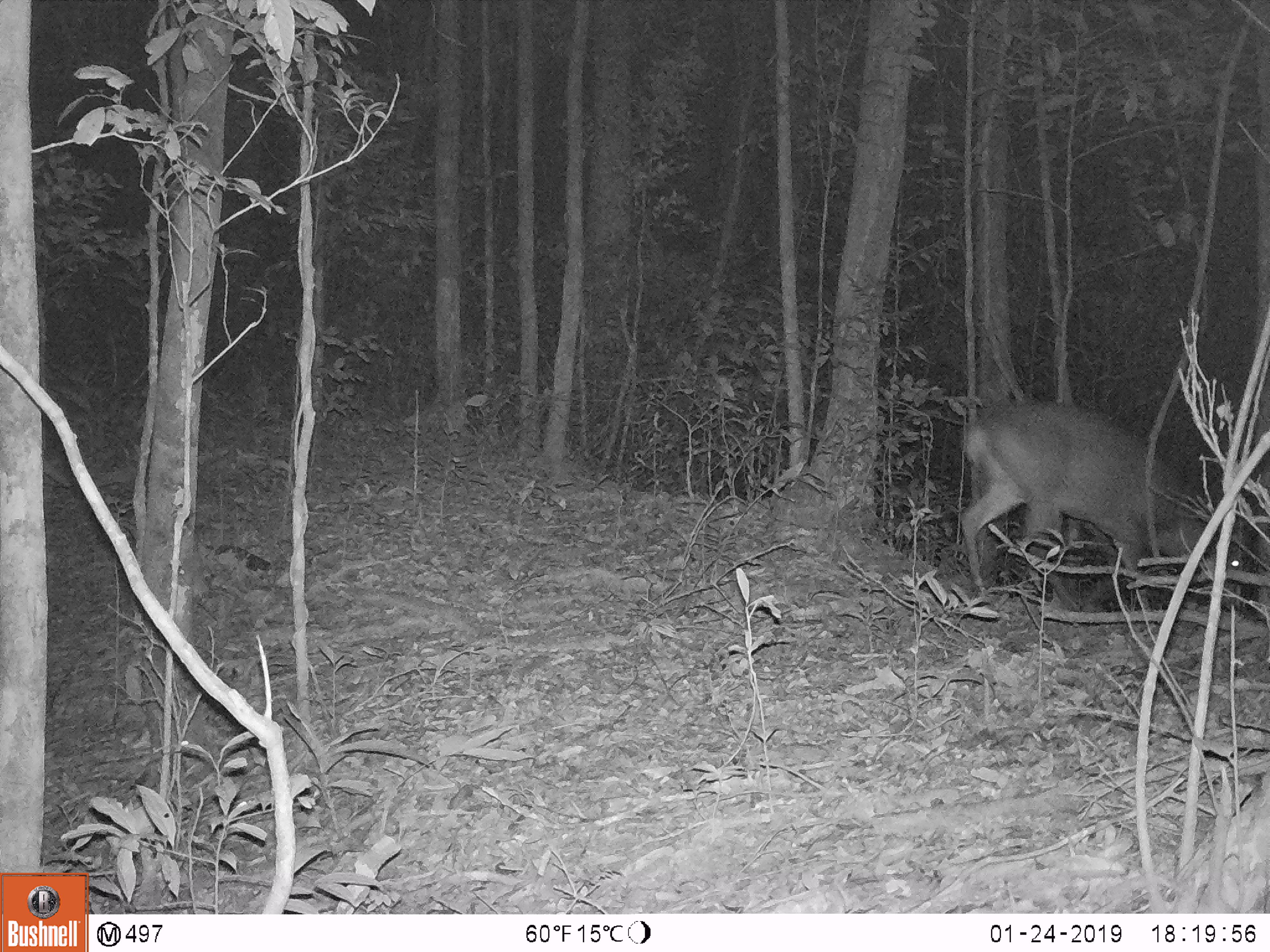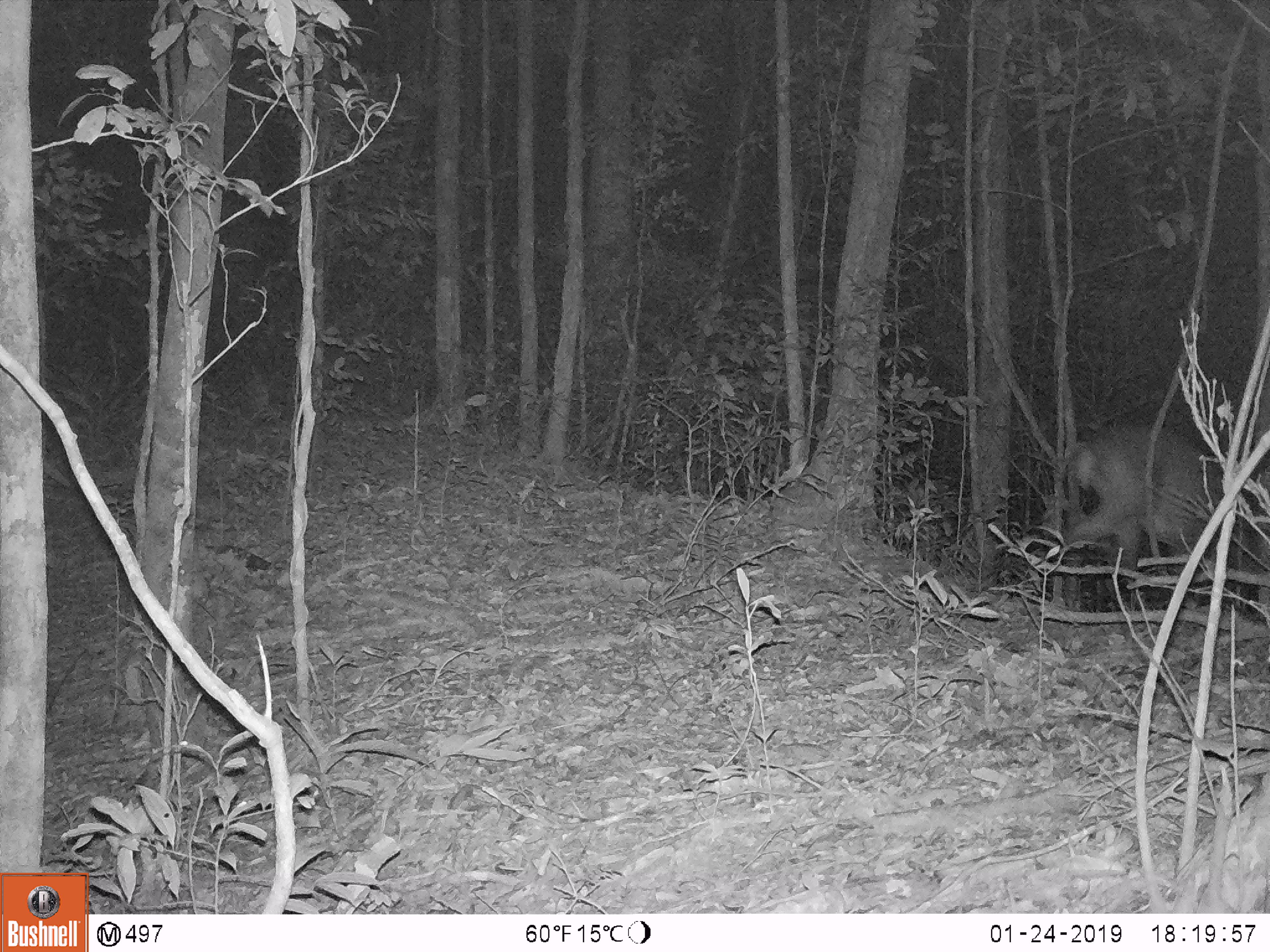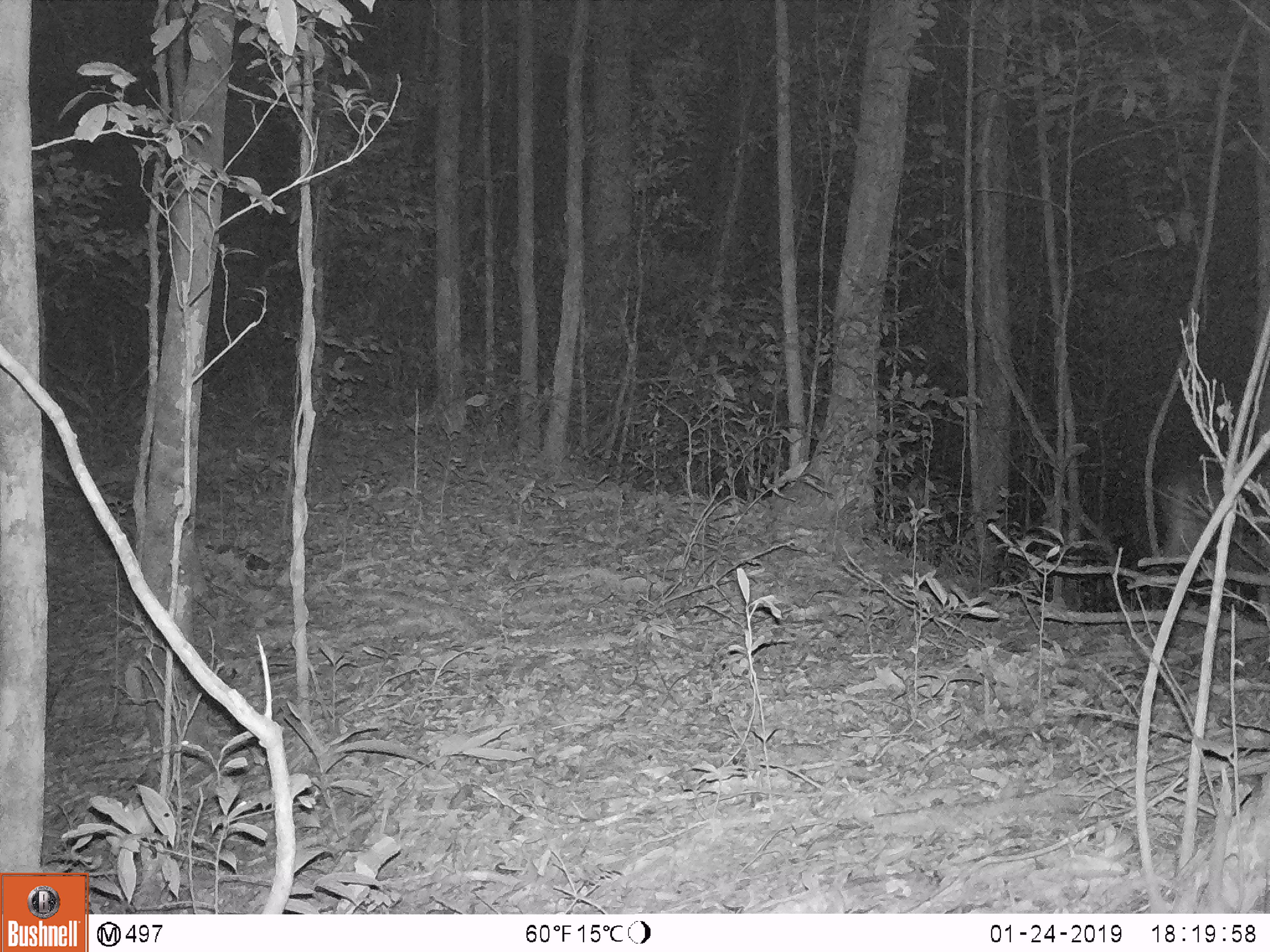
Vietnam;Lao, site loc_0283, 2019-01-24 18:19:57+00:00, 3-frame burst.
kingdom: Animalia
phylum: Chordata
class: Mammalia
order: Artiodactyla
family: Cervidae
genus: Muntiacus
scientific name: Muntiacus vuquangensis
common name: large-antlered muntjac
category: large antlered muntjac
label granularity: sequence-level